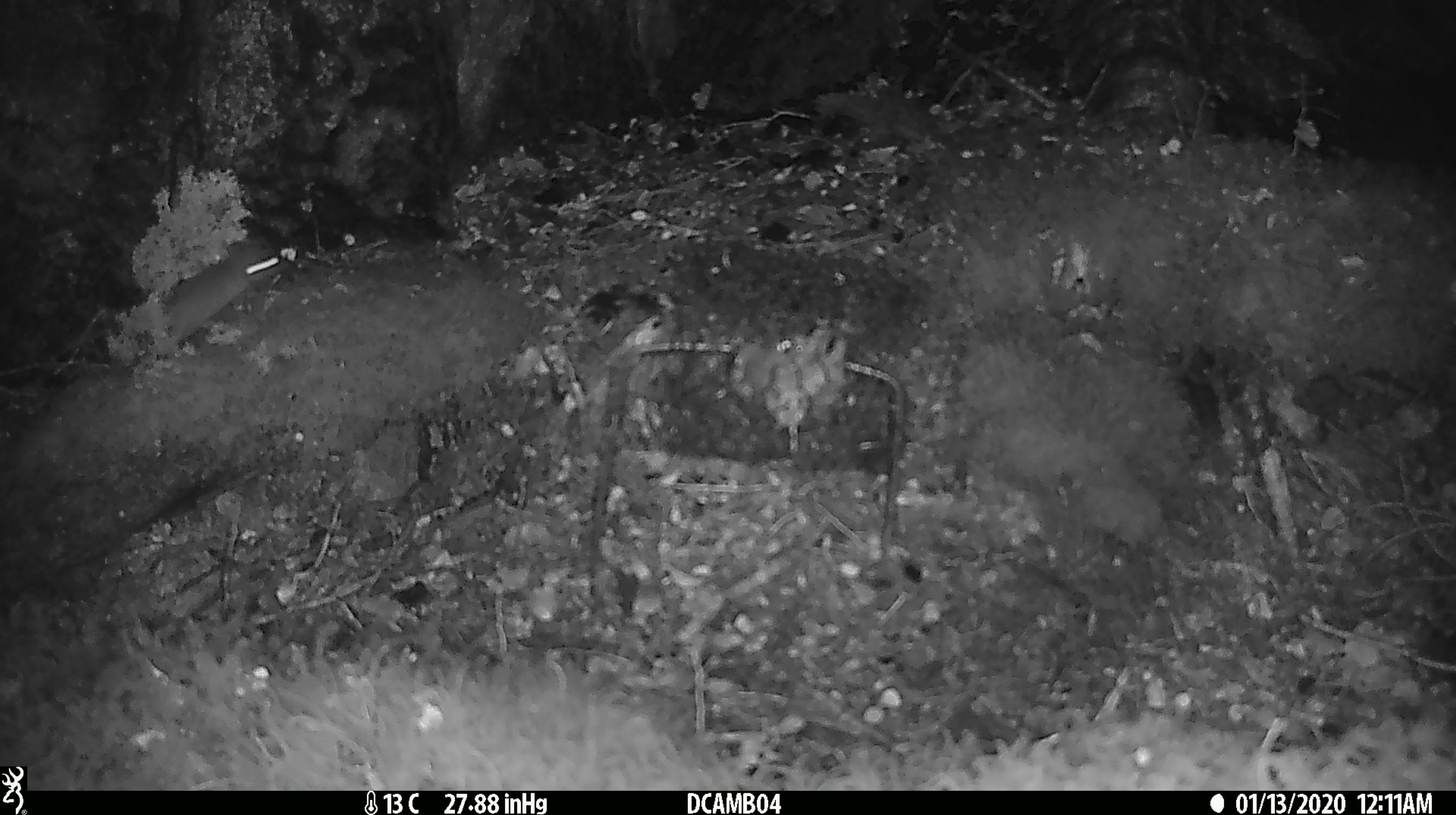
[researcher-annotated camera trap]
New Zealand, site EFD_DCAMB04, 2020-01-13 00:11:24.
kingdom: Animalia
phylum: Chordata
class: Mammalia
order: Rodentia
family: Muridae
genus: Mus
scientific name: Mus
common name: mouse